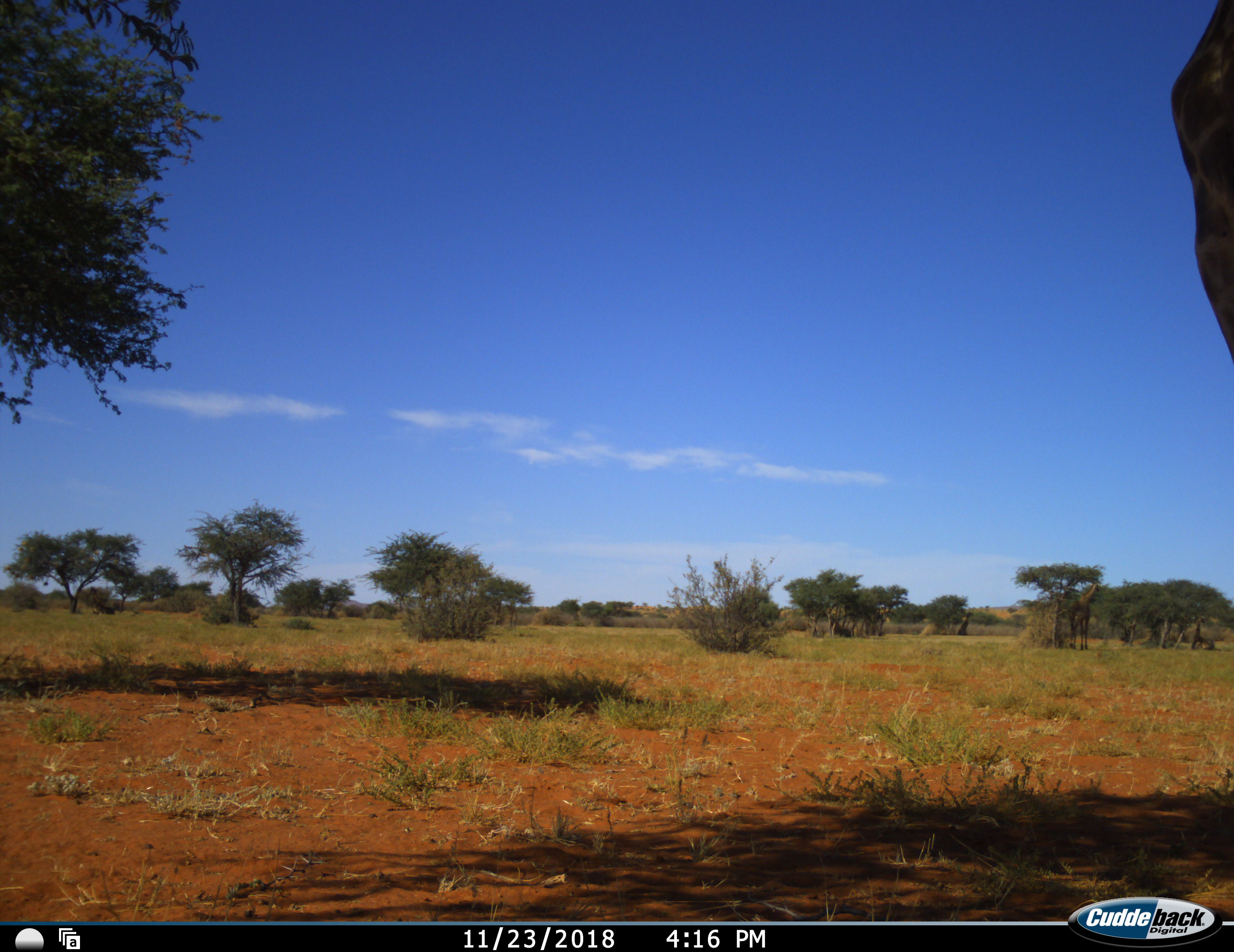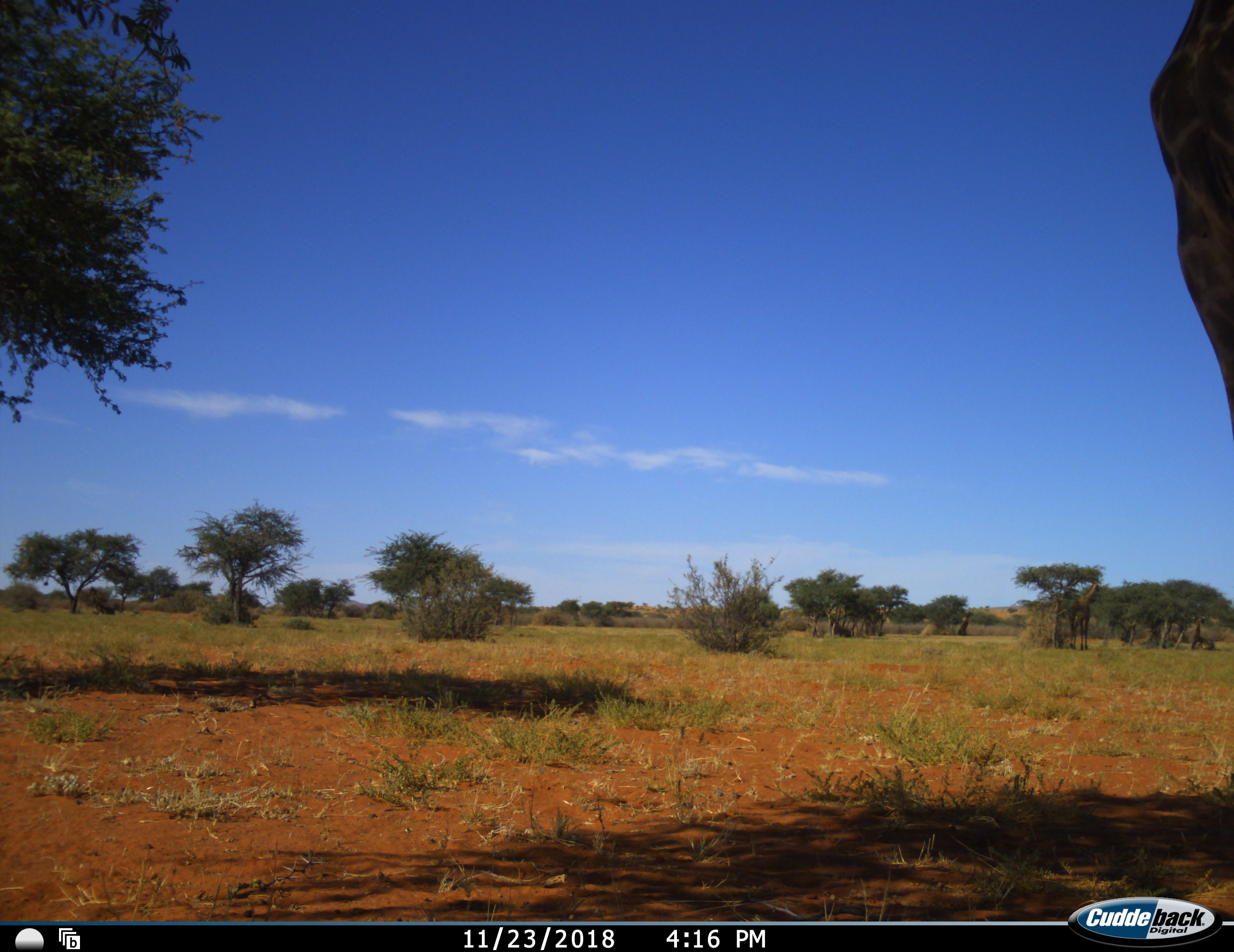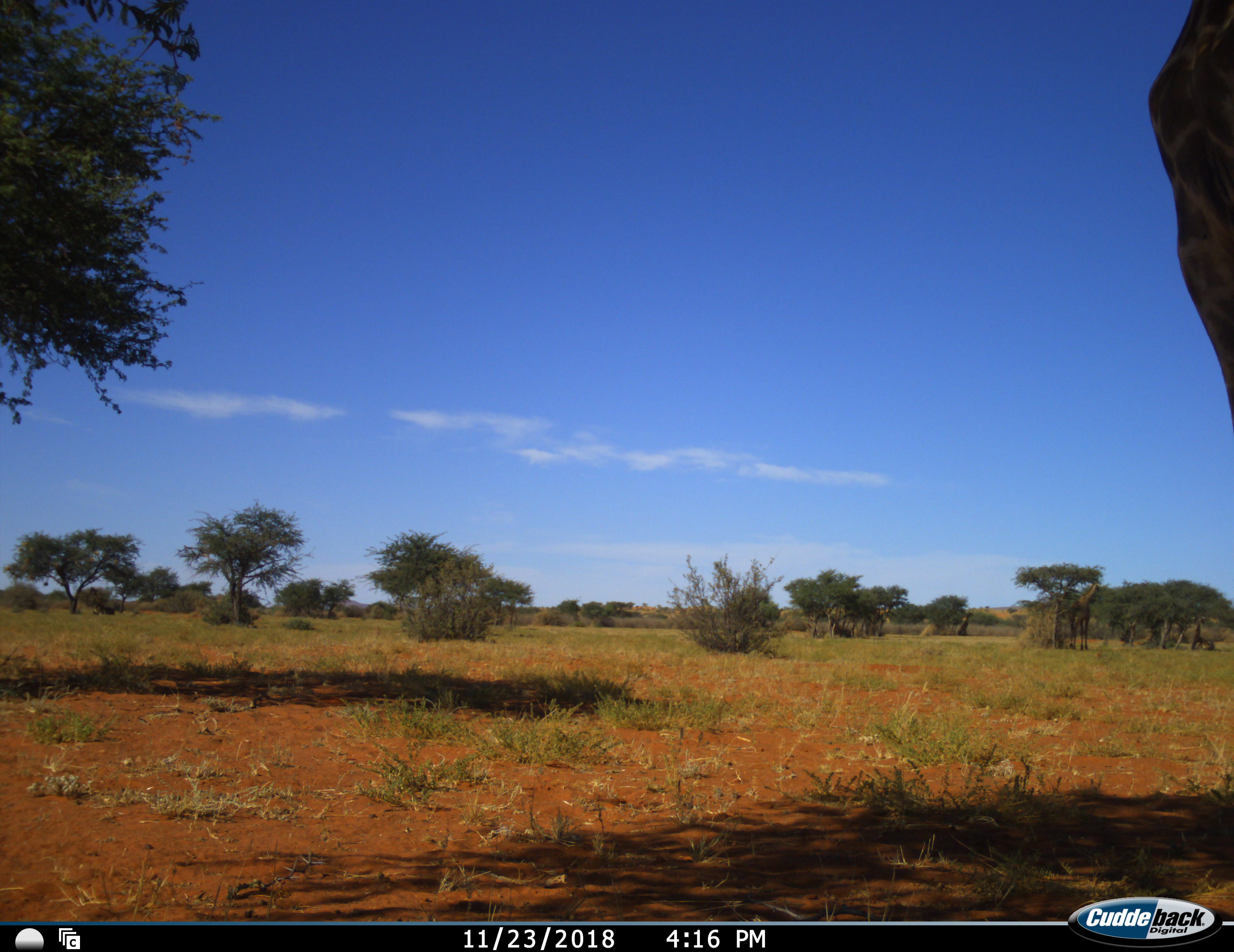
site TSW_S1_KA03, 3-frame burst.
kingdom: Animalia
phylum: Chordata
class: Mammalia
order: Artiodactyla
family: Giraffidae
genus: Giraffa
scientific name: Giraffa camelopardalis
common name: giraffe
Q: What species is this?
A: Giraffe (Giraffa camelopardalis).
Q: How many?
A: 1.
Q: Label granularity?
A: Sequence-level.